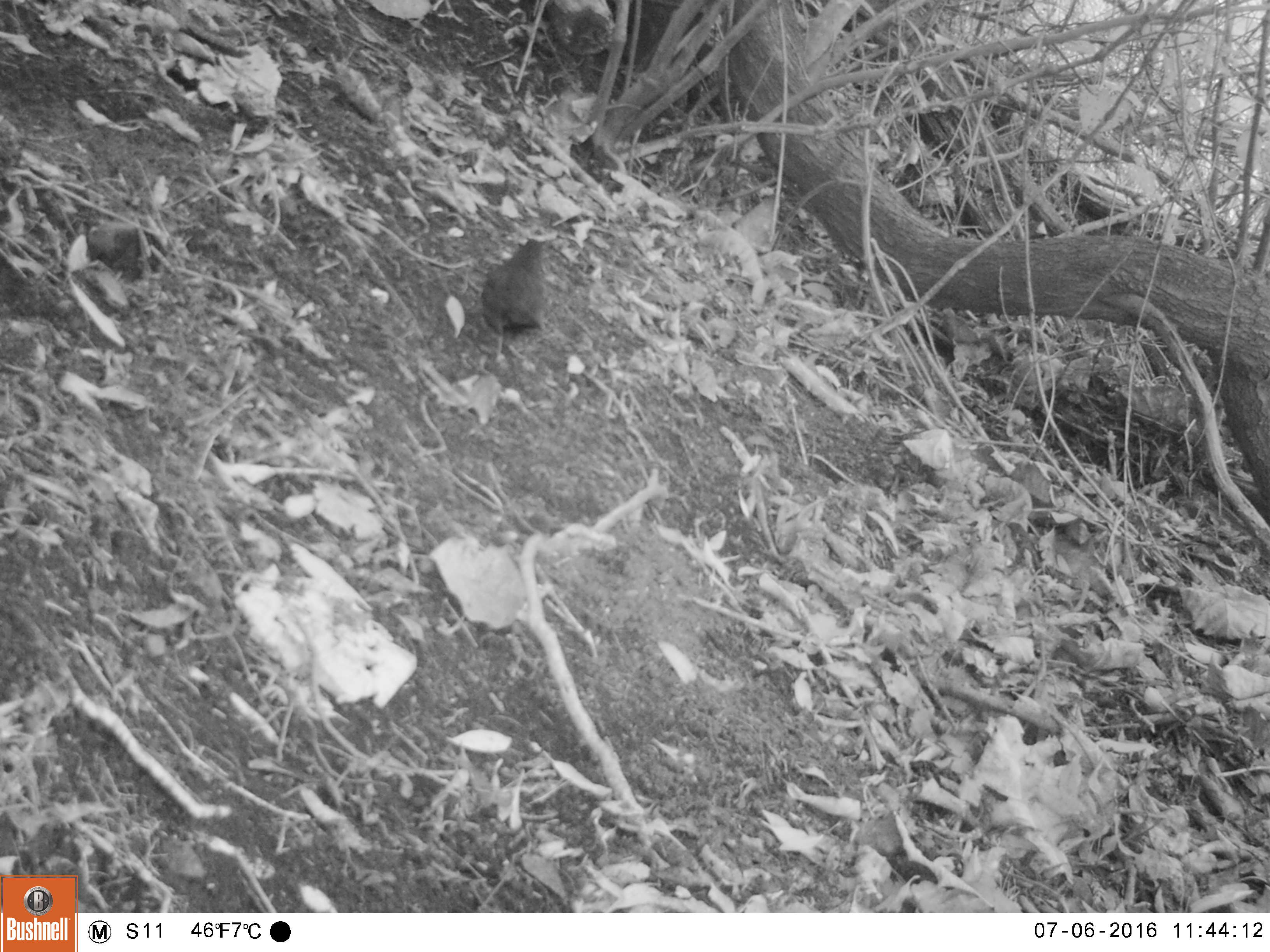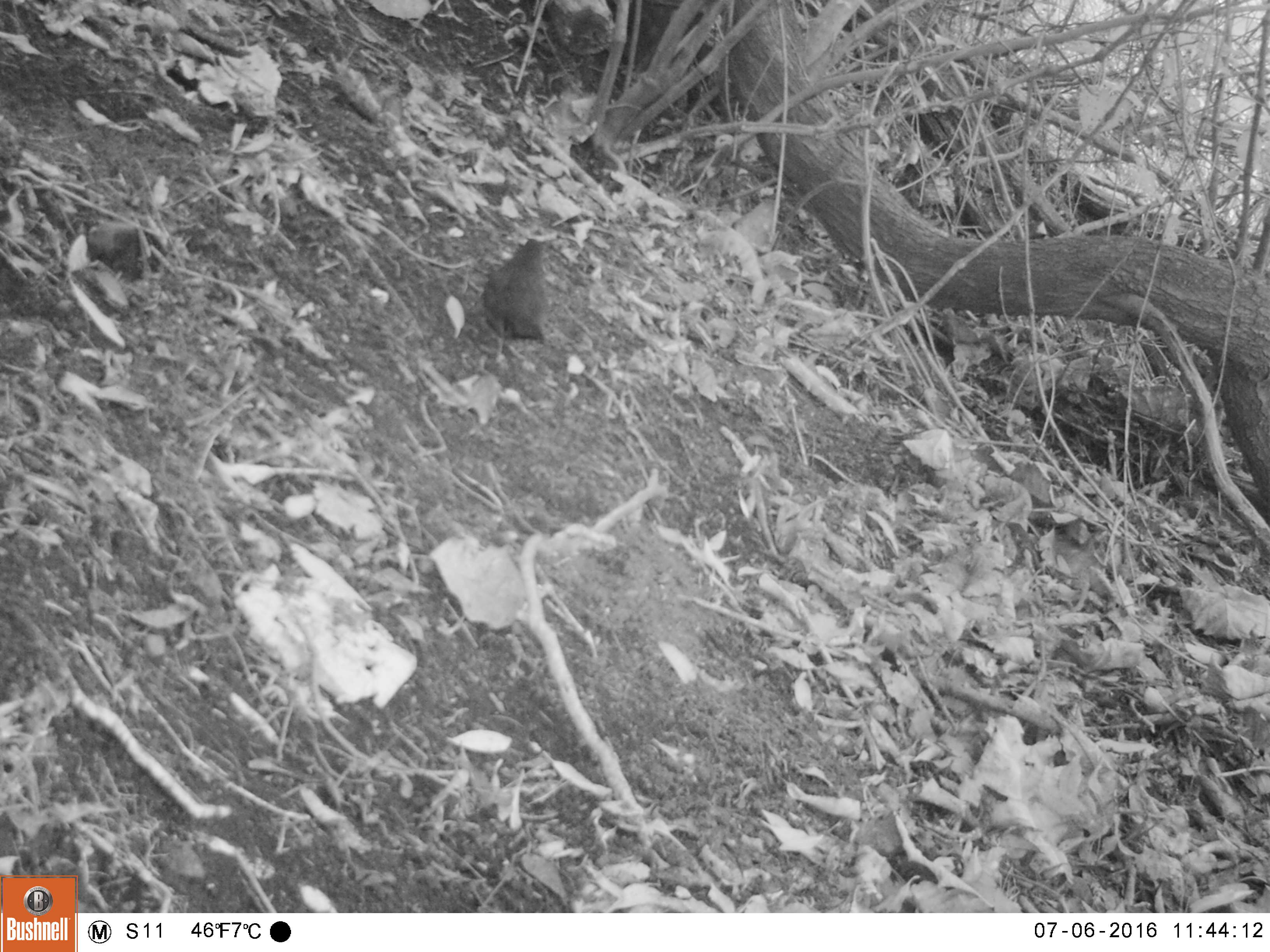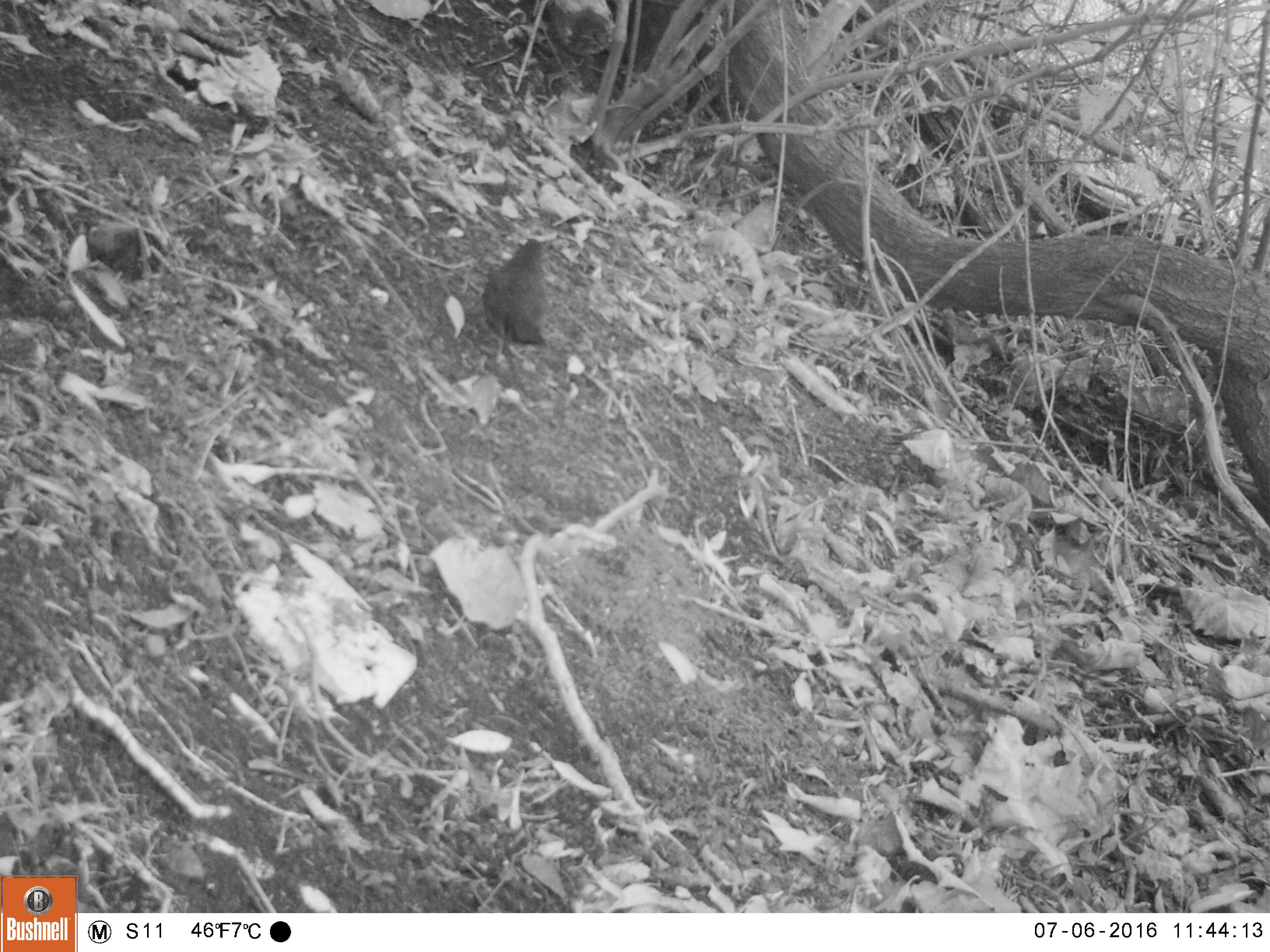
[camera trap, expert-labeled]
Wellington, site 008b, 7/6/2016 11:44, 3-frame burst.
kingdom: Animalia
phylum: Chordata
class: Aves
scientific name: Aves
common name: bird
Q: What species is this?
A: Bird (Aves).